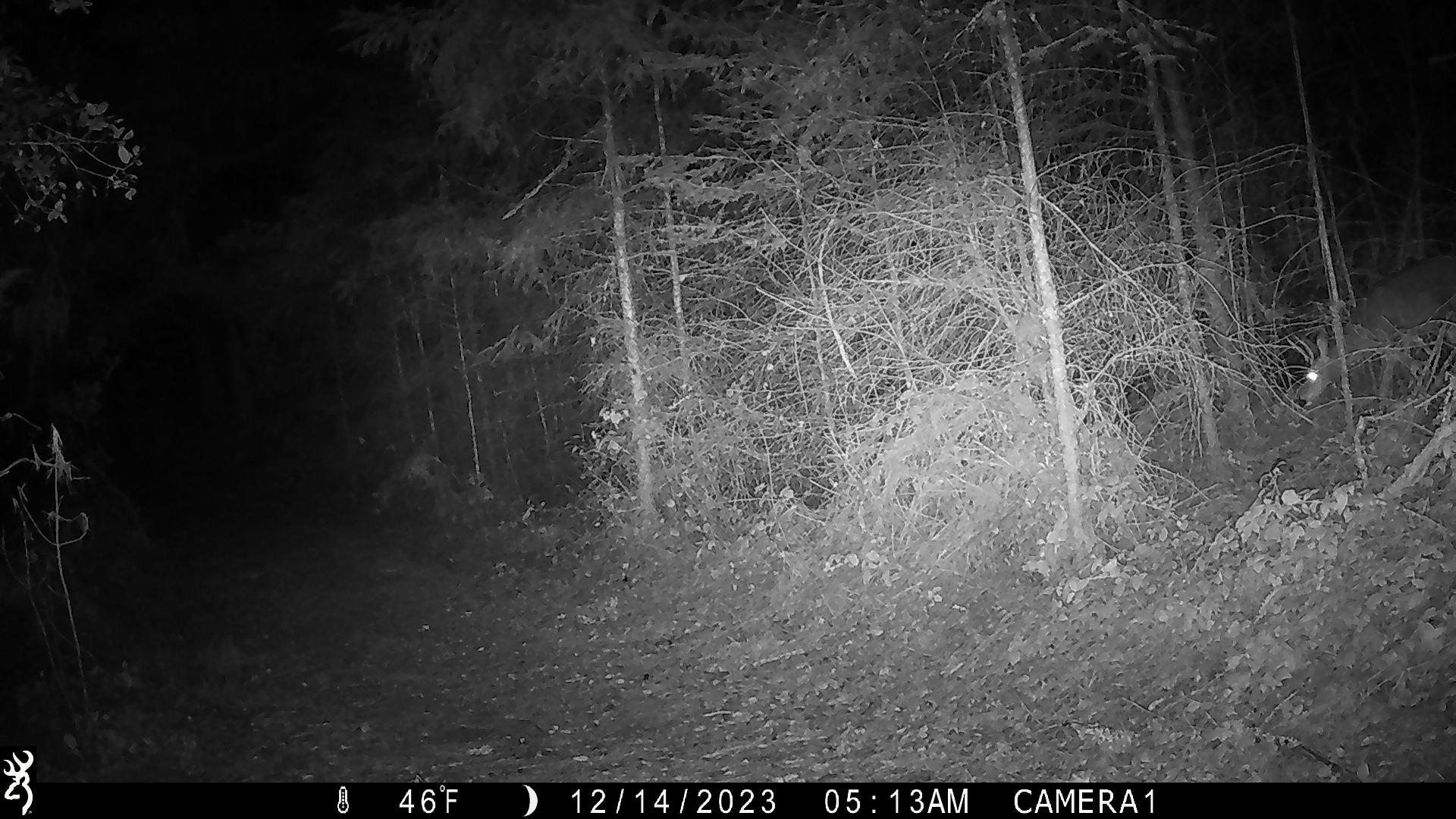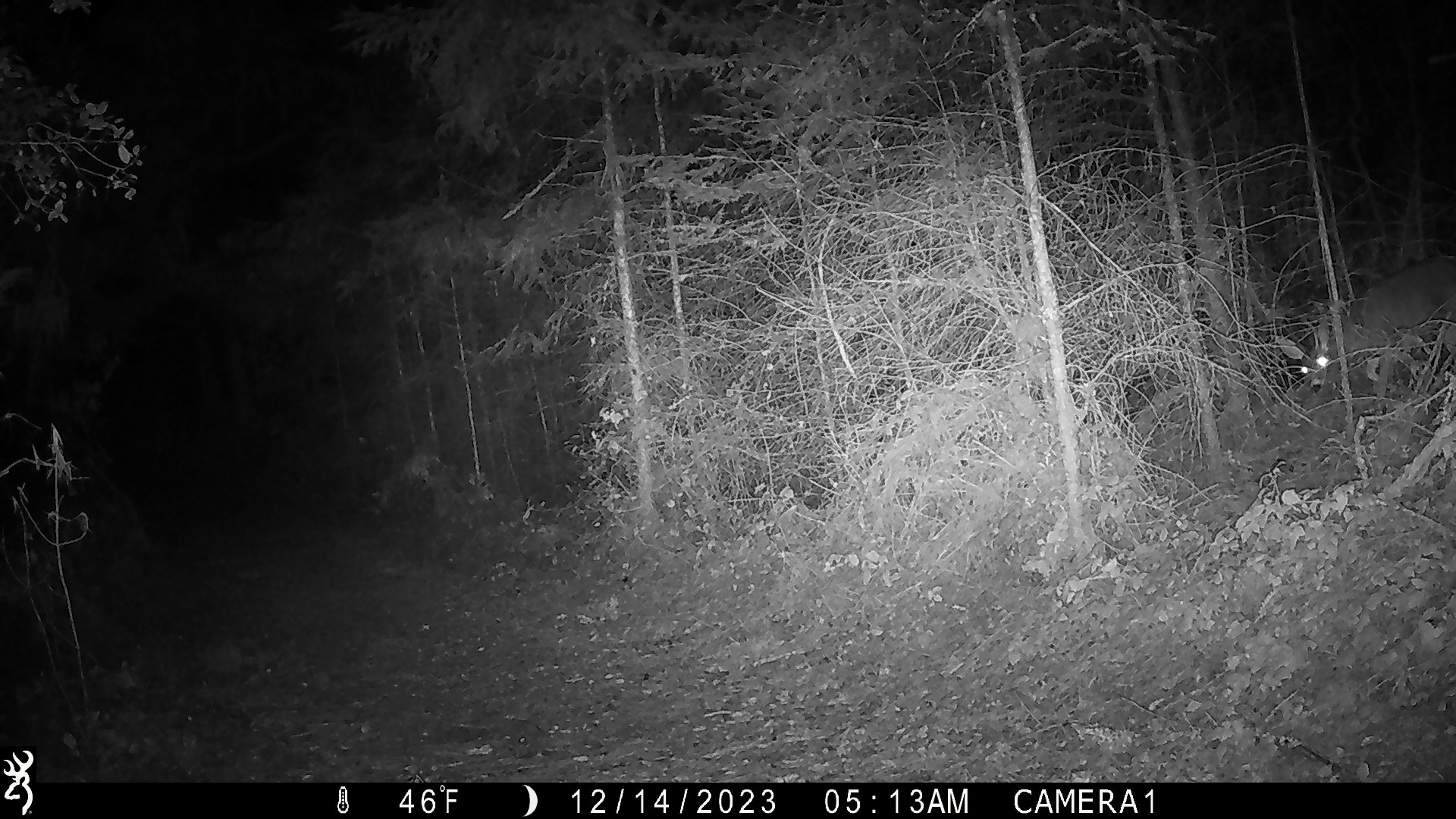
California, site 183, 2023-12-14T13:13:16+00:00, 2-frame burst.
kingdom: Animalia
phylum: Chordata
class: Mammalia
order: Artiodactyla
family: Cervidae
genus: Odocoileus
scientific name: Odocoileus hemionus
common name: mule deer